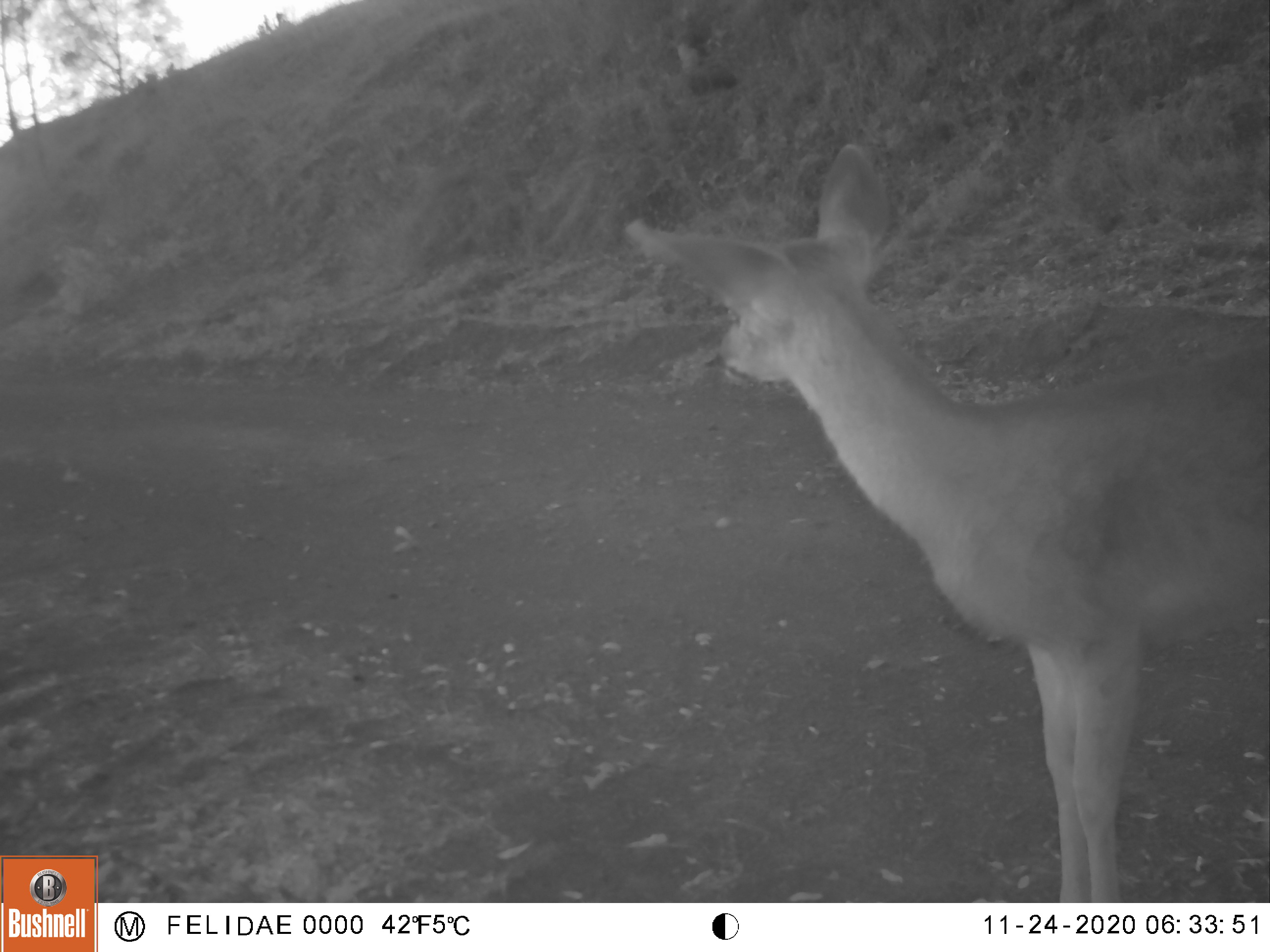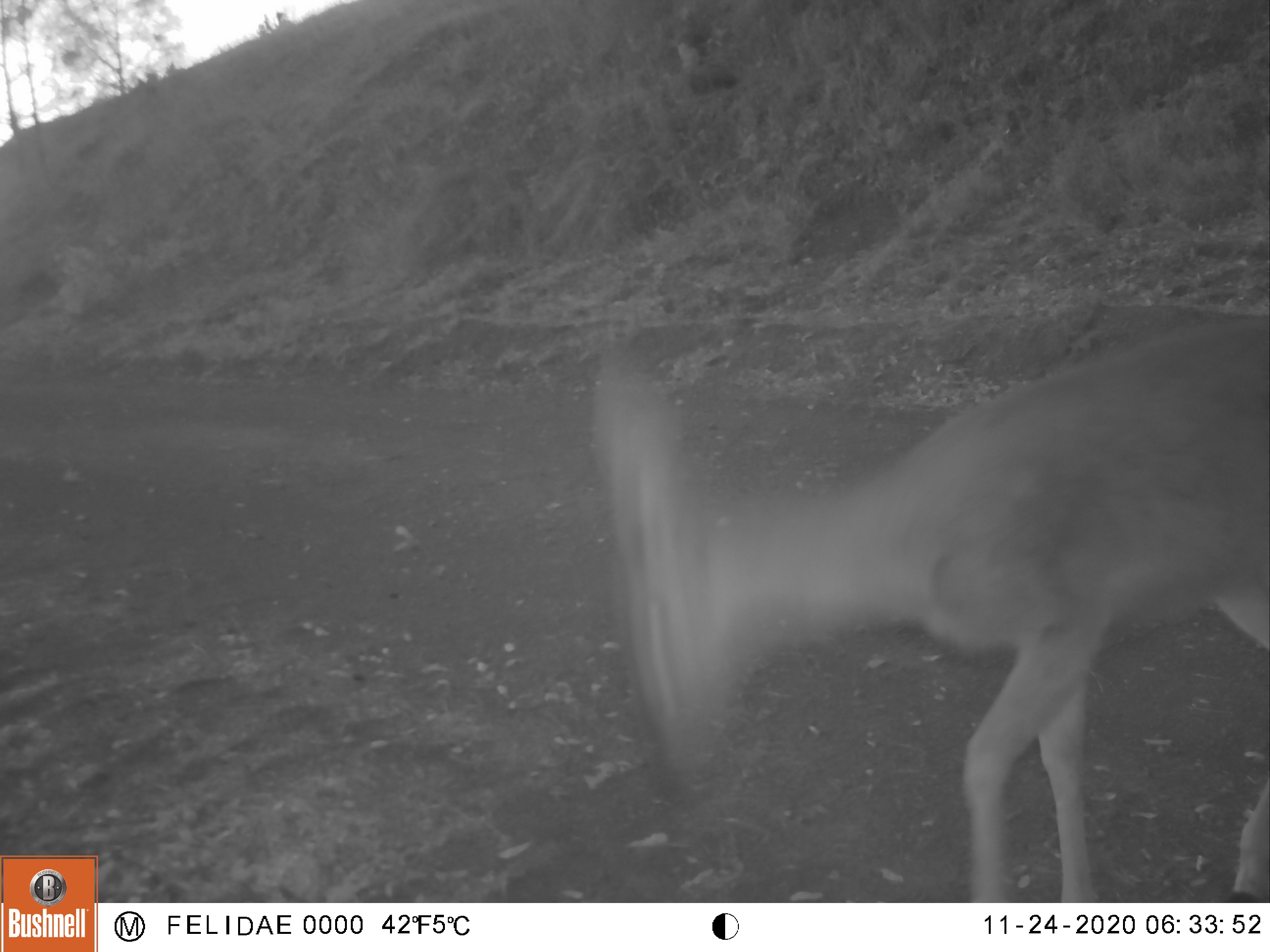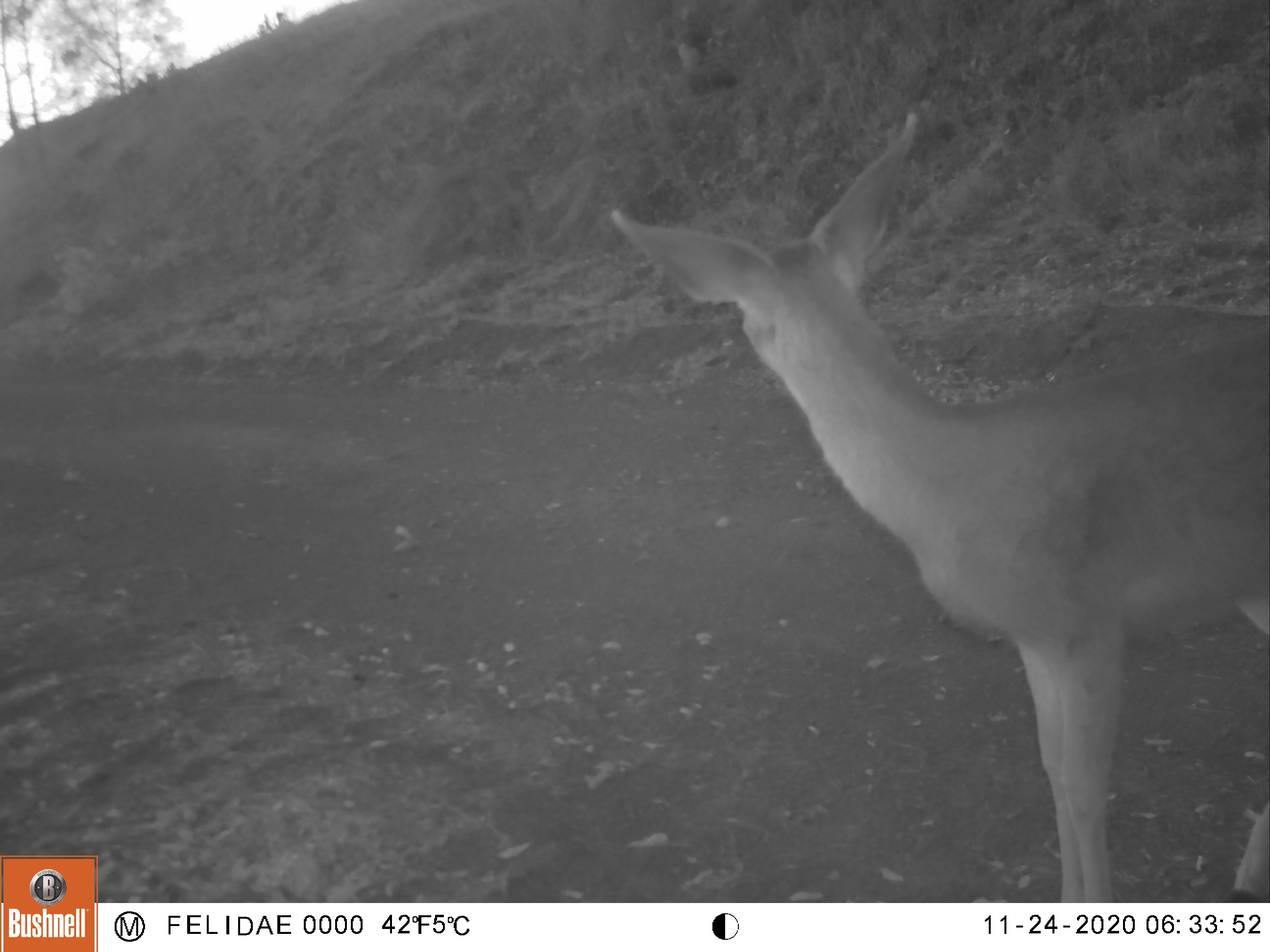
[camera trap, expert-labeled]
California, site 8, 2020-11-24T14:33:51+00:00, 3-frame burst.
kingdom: Animalia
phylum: Chordata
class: Mammalia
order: Artiodactyla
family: Cervidae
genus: Odocoileus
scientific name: Odocoileus hemionus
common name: mule deer